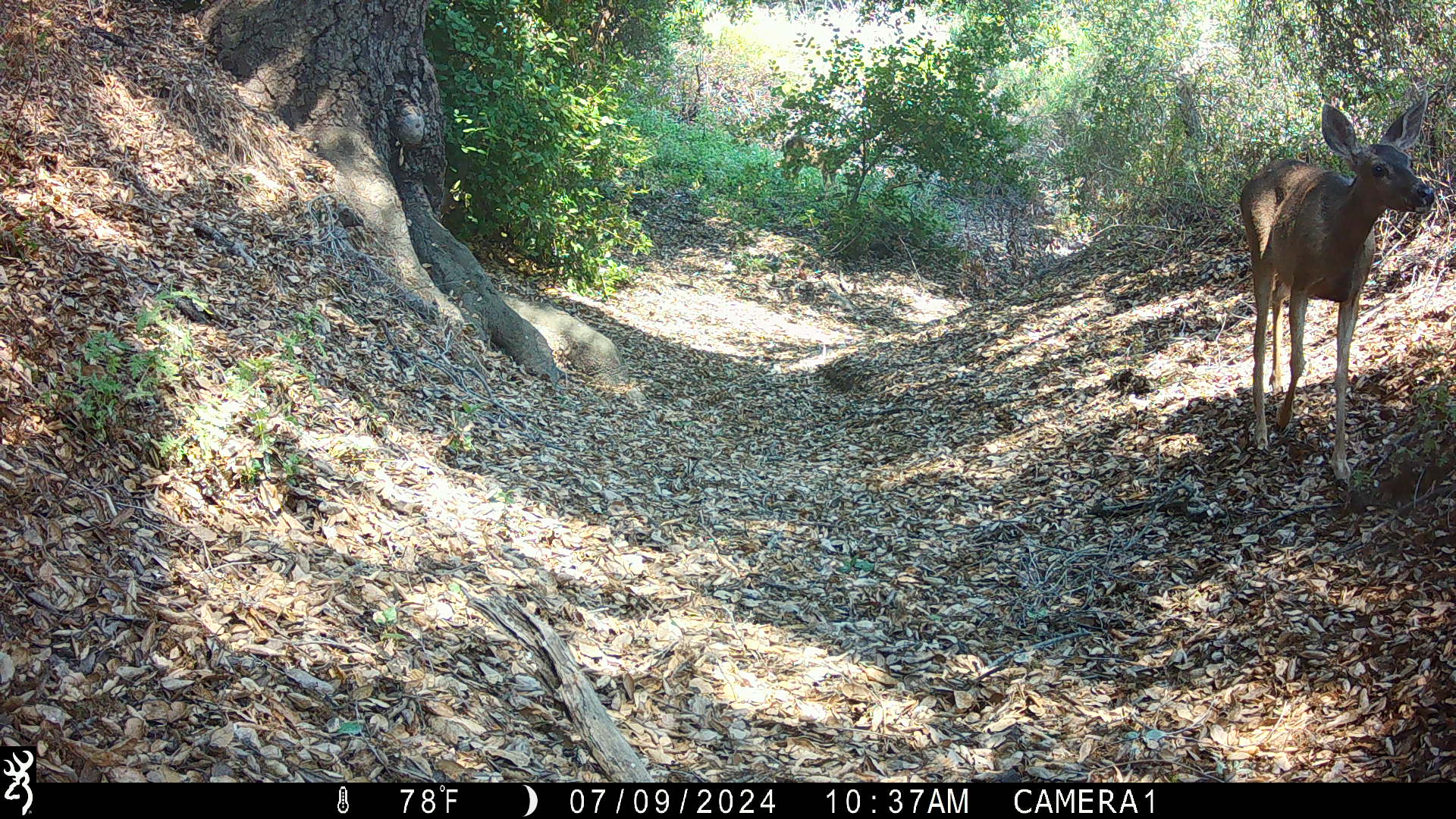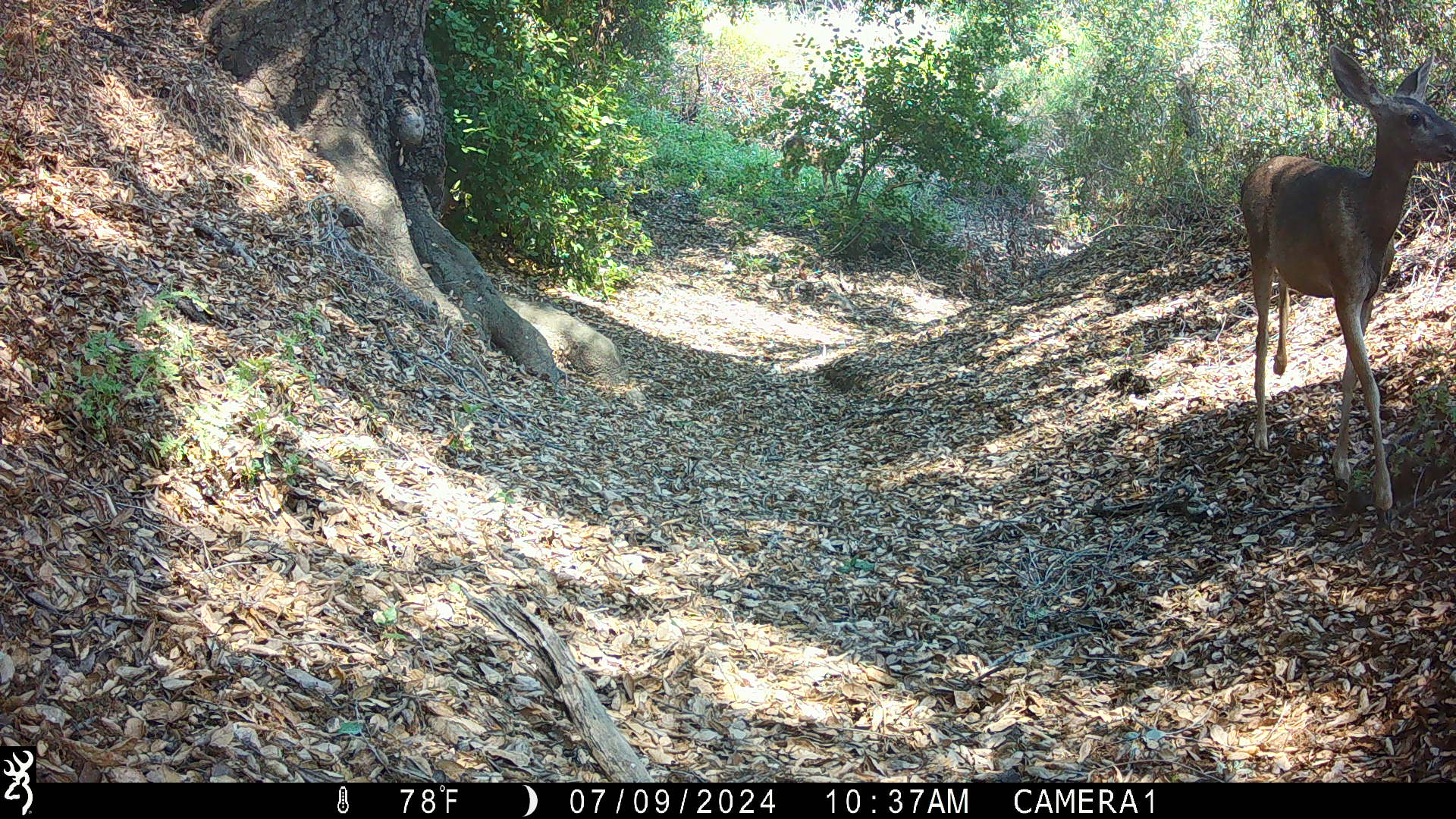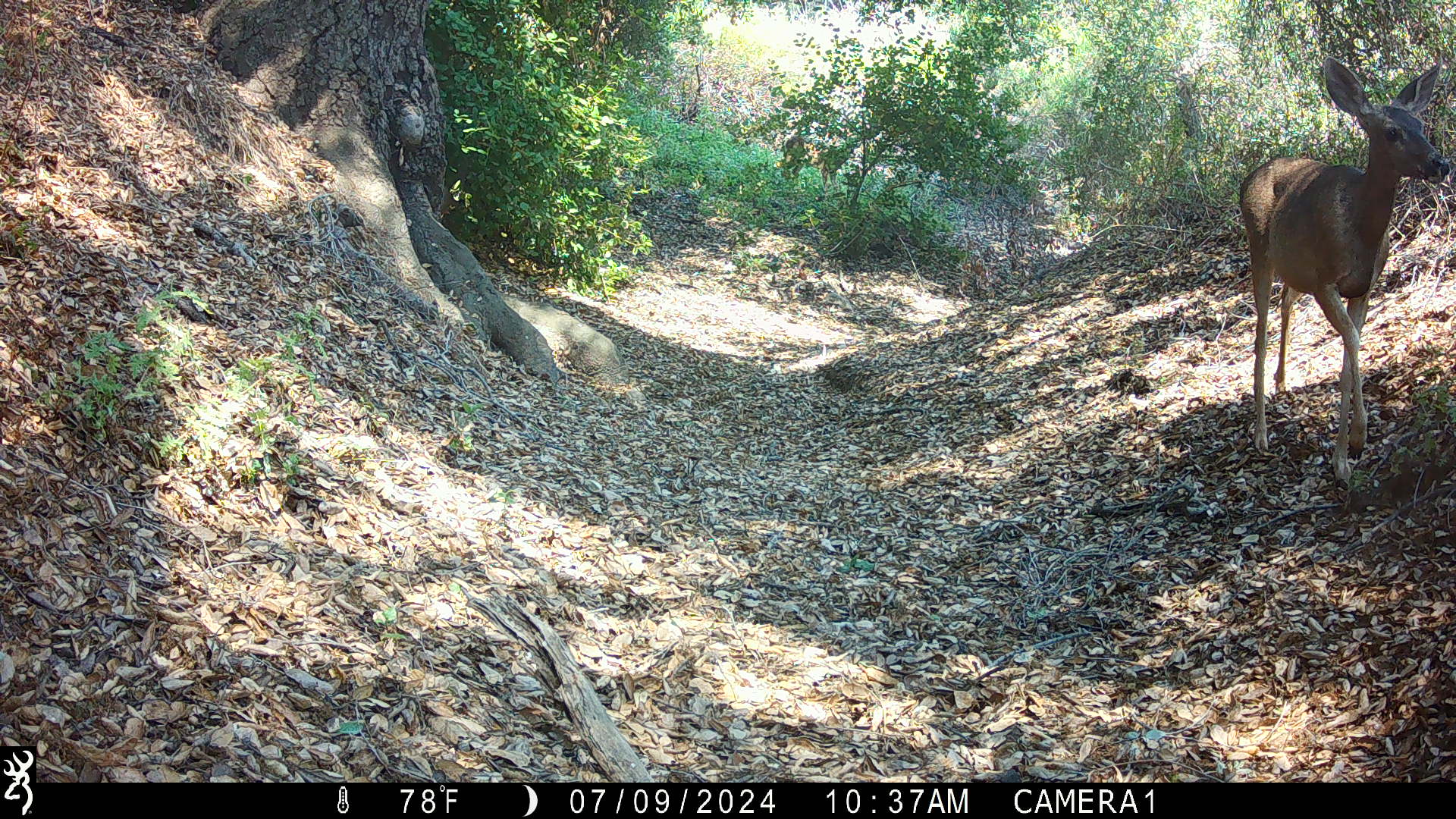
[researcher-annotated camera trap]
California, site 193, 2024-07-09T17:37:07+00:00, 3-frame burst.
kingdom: Animalia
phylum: Chordata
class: Mammalia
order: Artiodactyla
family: Cervidae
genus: Odocoileus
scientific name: Odocoileus hemionus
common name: mule deer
Mule deer (Odocoileus hemionus).